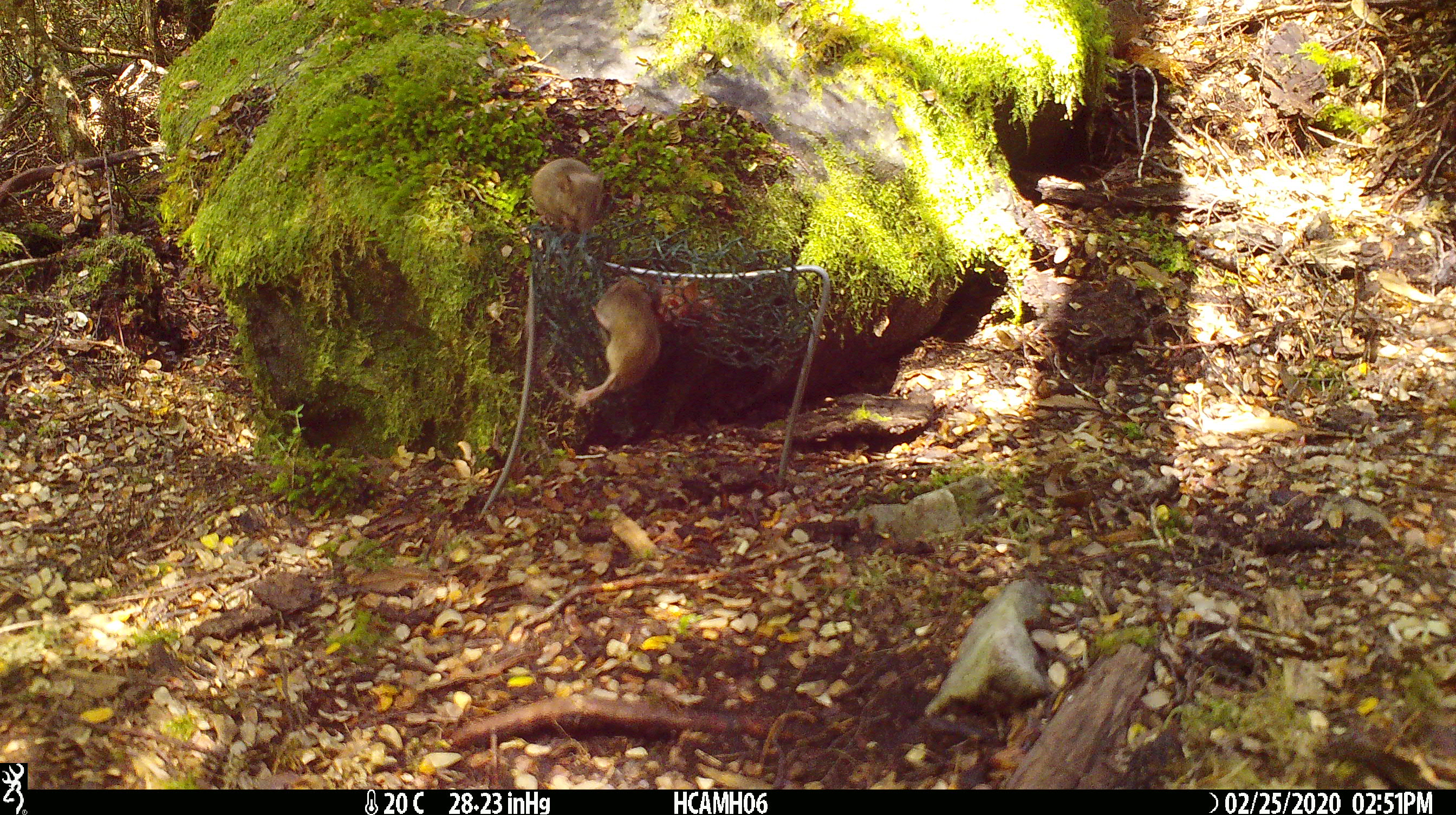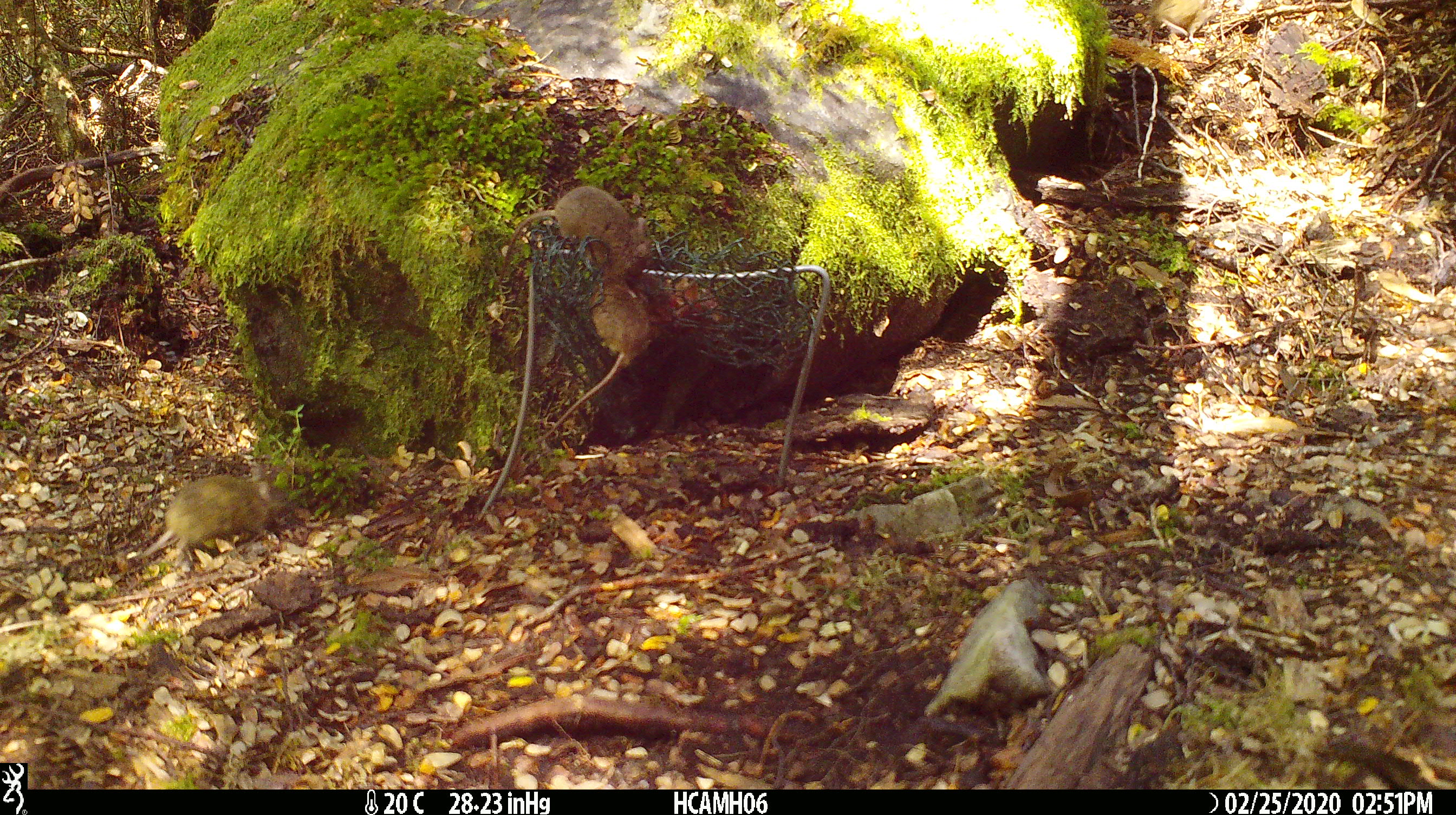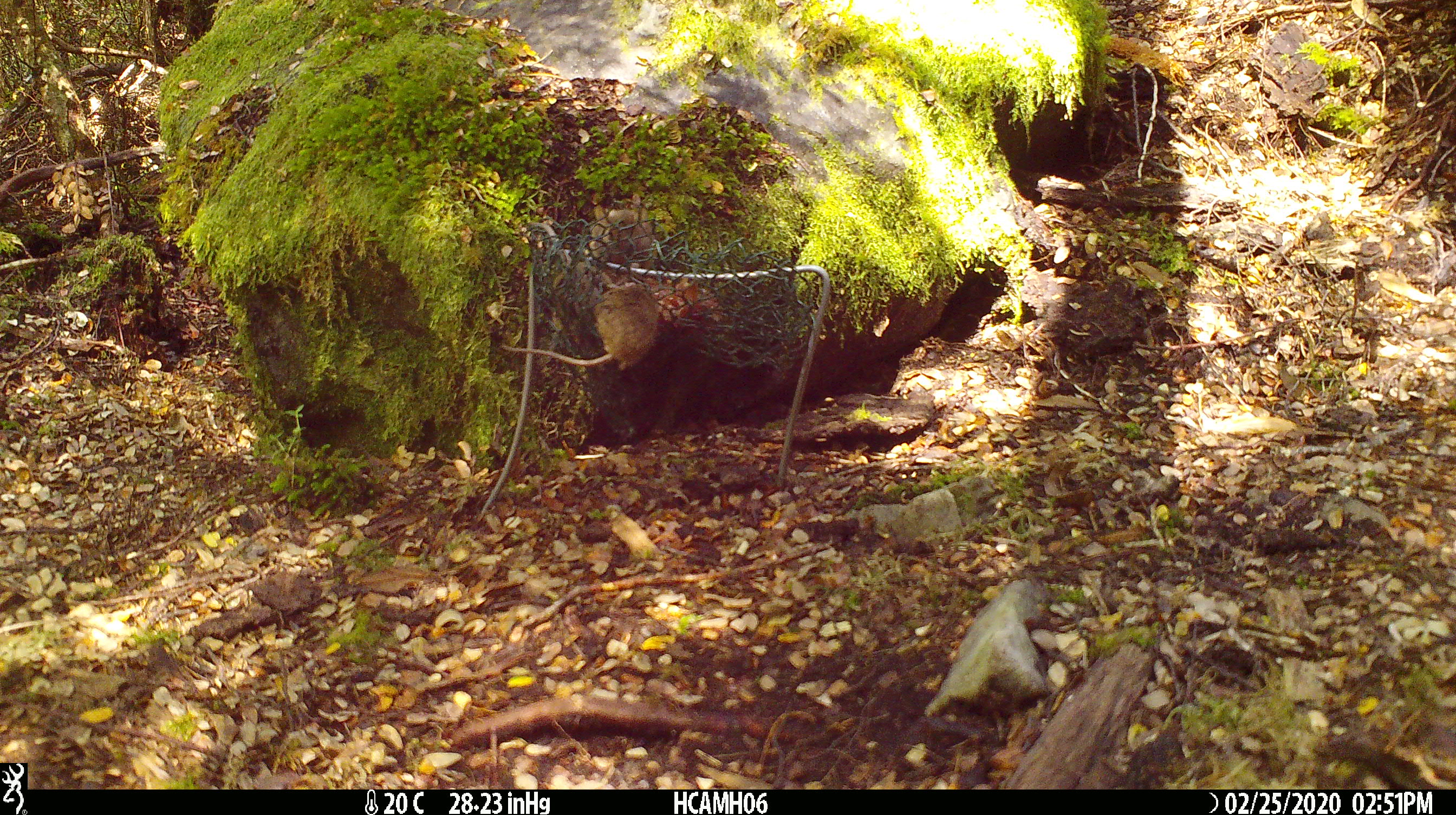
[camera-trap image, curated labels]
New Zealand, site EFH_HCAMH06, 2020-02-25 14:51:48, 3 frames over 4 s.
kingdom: Animalia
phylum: Chordata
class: Mammalia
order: Rodentia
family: Muridae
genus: Mus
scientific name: Mus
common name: mouse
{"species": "mouse (Mus)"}